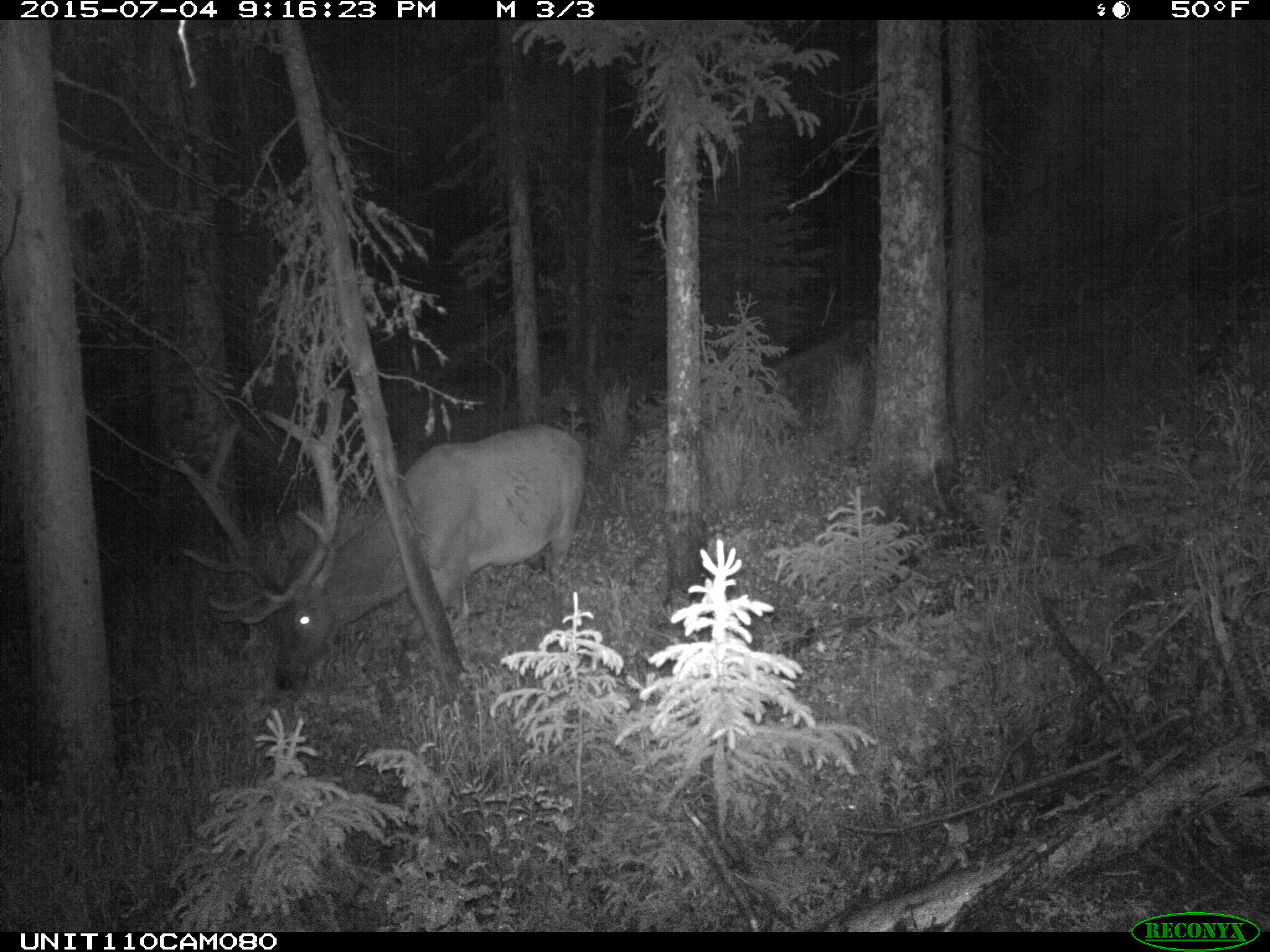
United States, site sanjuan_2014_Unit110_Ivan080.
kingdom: Animalia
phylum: Chordata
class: Mammalia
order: Artiodactyla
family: Cervidae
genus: Cervus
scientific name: Cervus elaphus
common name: red deer